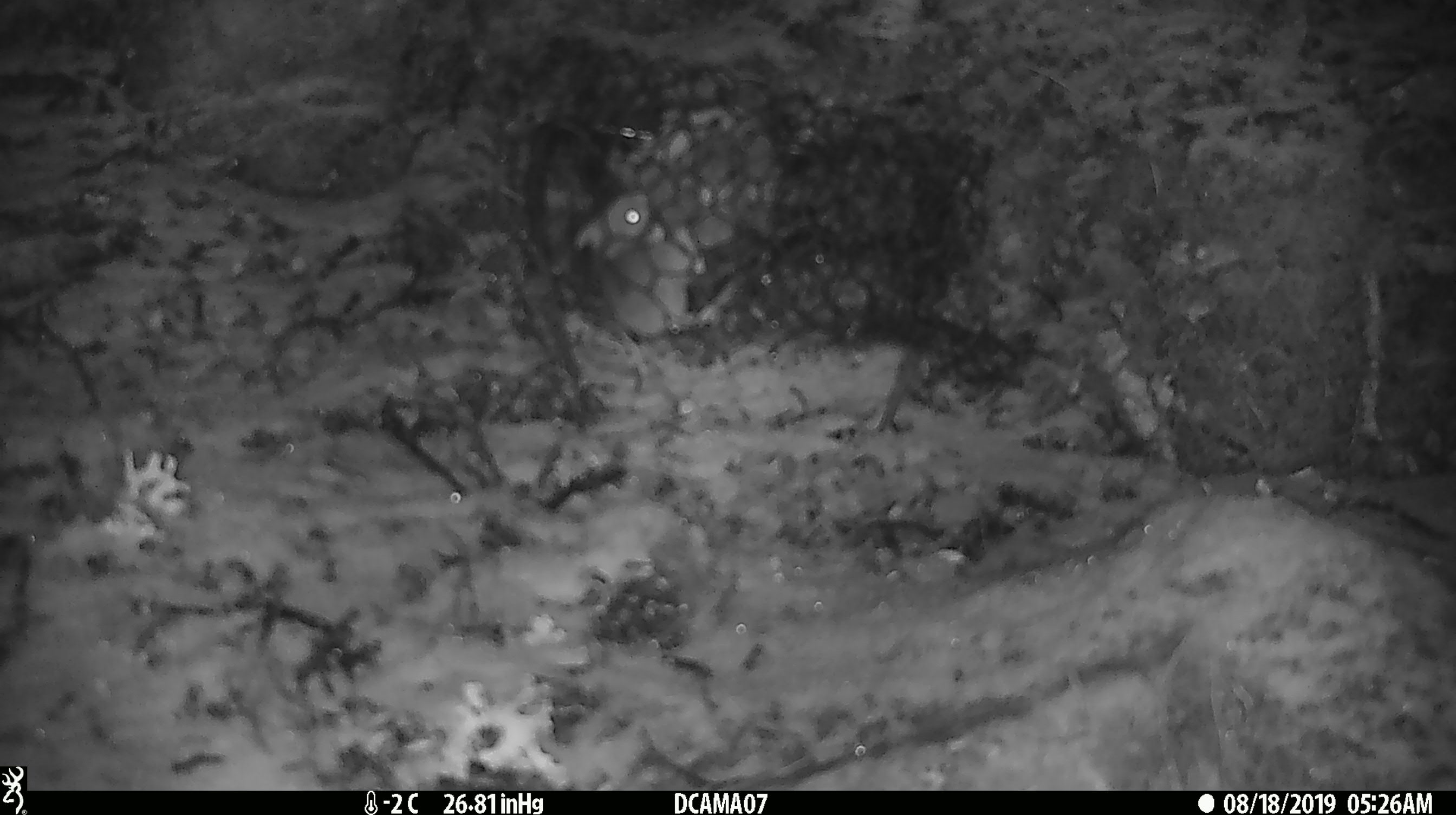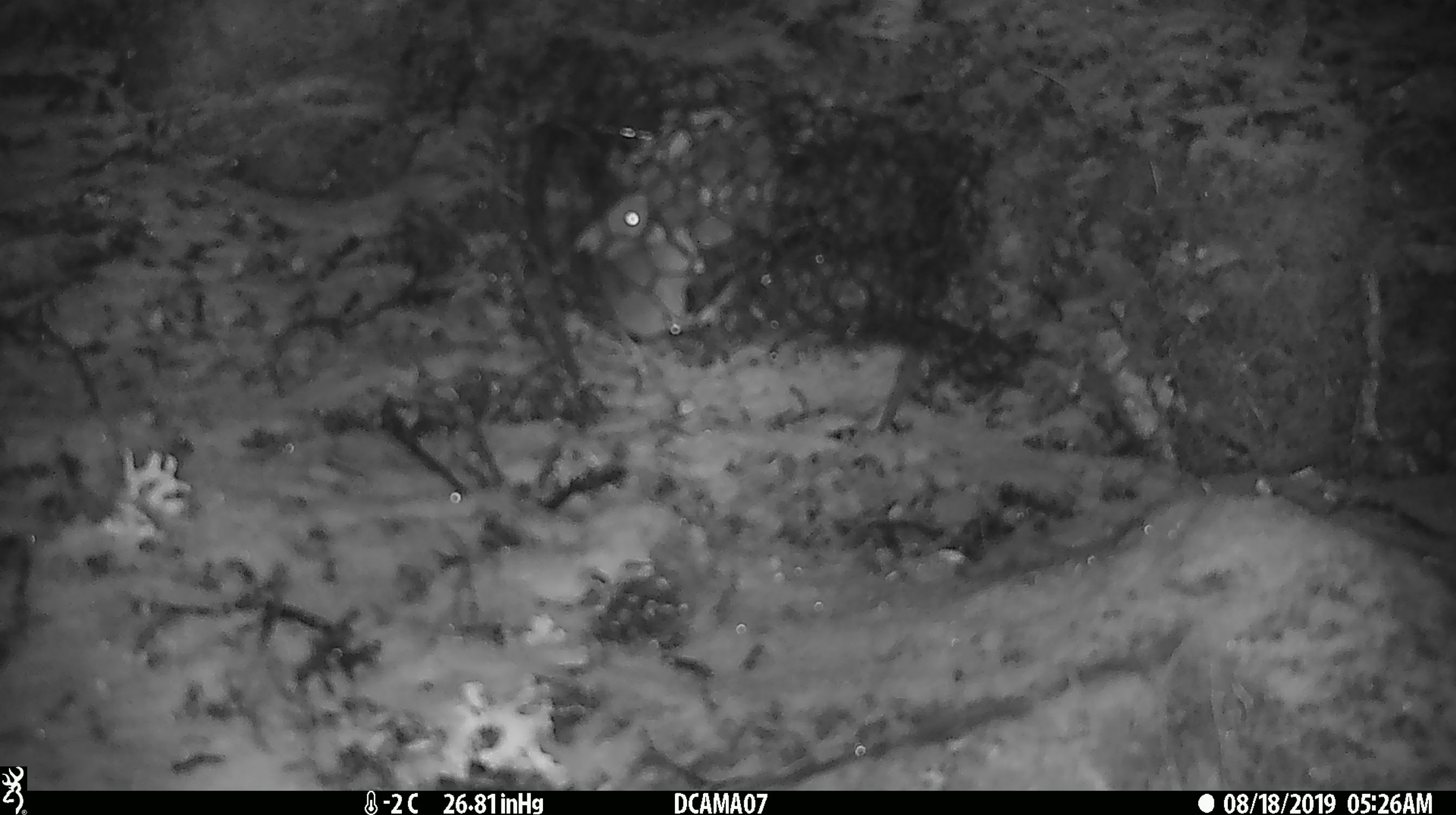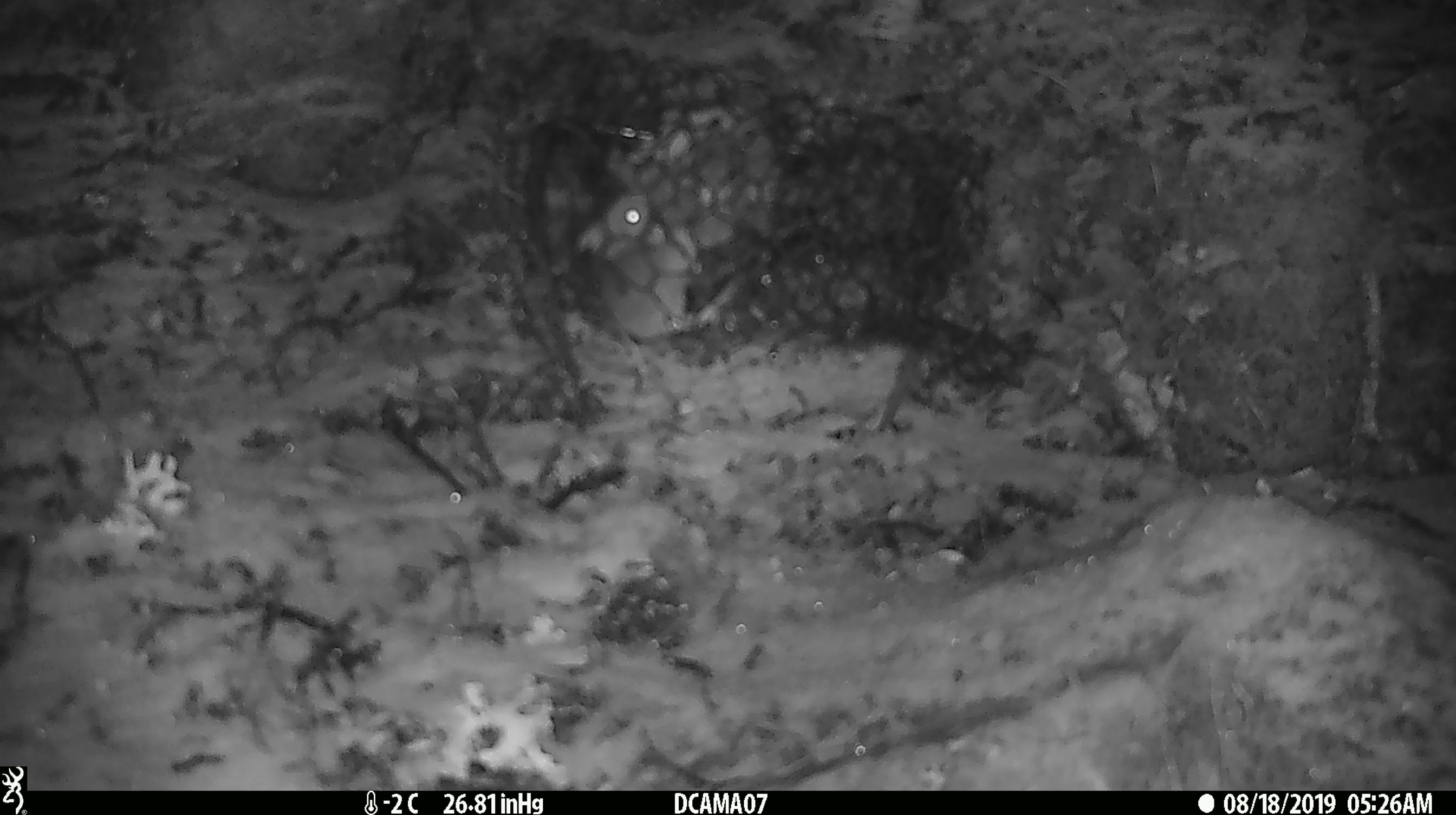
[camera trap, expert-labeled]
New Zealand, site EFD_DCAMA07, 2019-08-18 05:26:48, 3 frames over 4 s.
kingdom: Animalia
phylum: Chordata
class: Mammalia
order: Rodentia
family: Muridae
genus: Mus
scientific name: Mus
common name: mouse